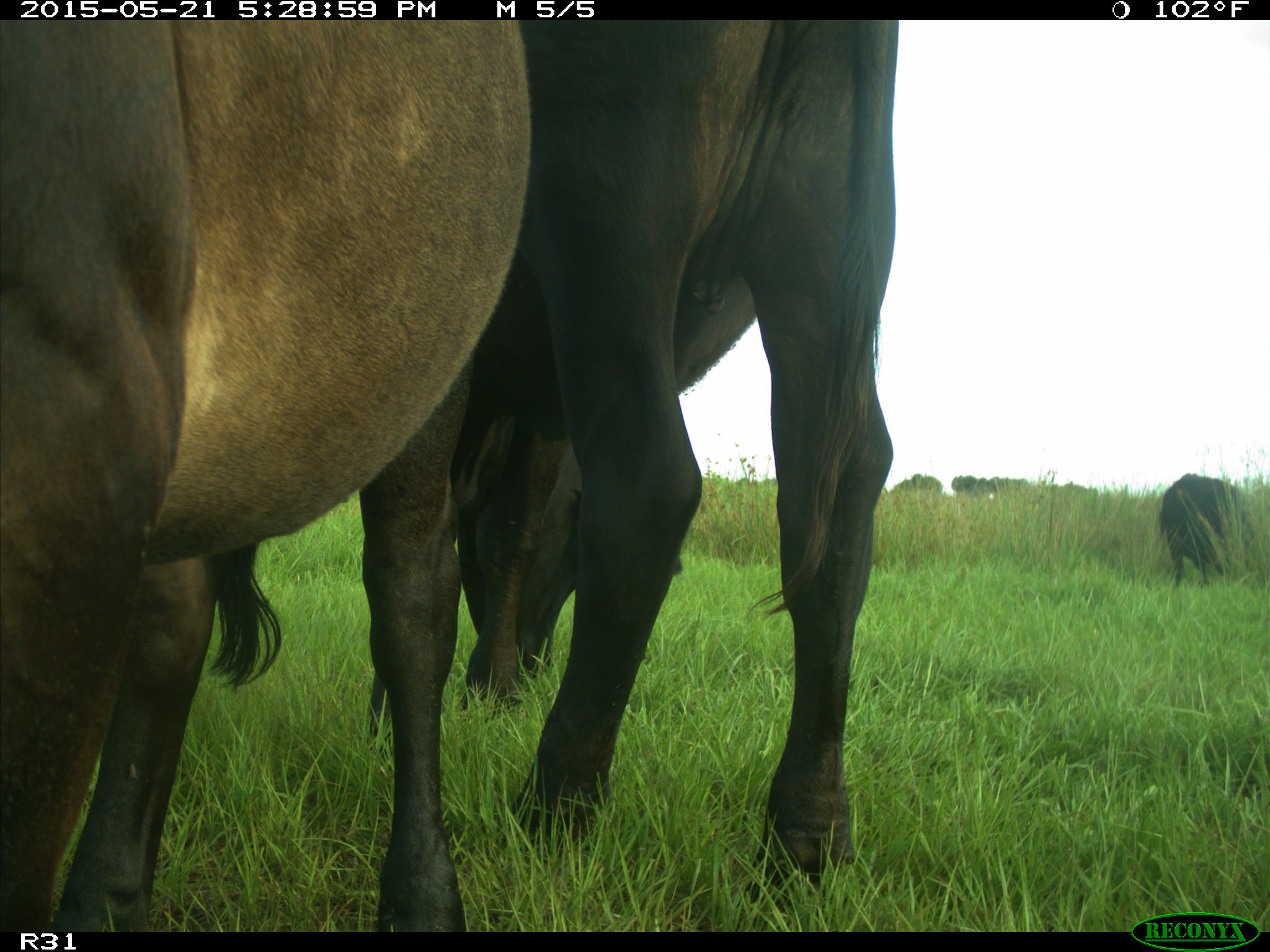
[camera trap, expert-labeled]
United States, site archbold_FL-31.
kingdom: Animalia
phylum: Chordata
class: Mammalia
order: Artiodactyla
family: Bovidae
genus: Bos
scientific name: Bos taurus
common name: domestic cow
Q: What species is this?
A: Bos taurus (domestic cow).